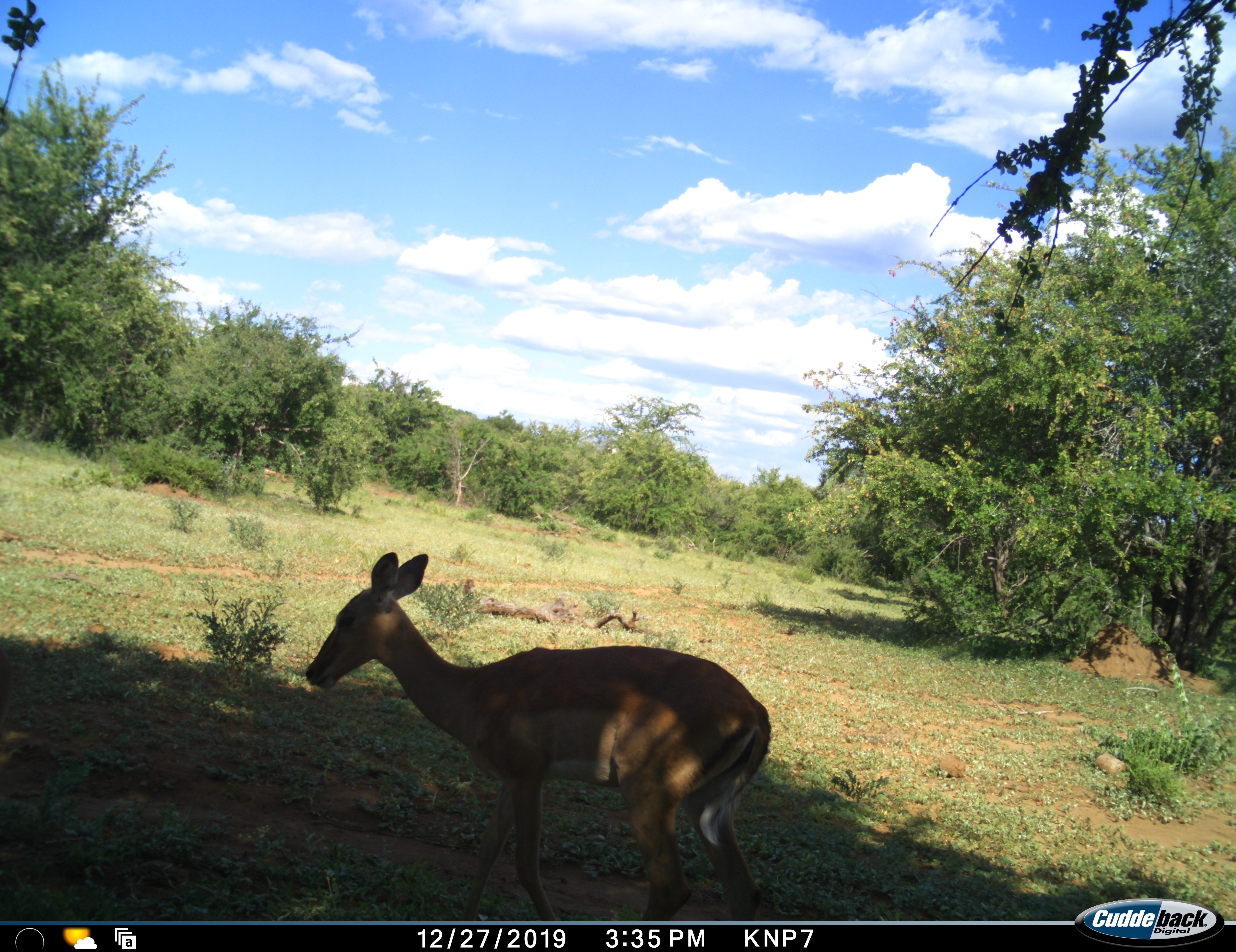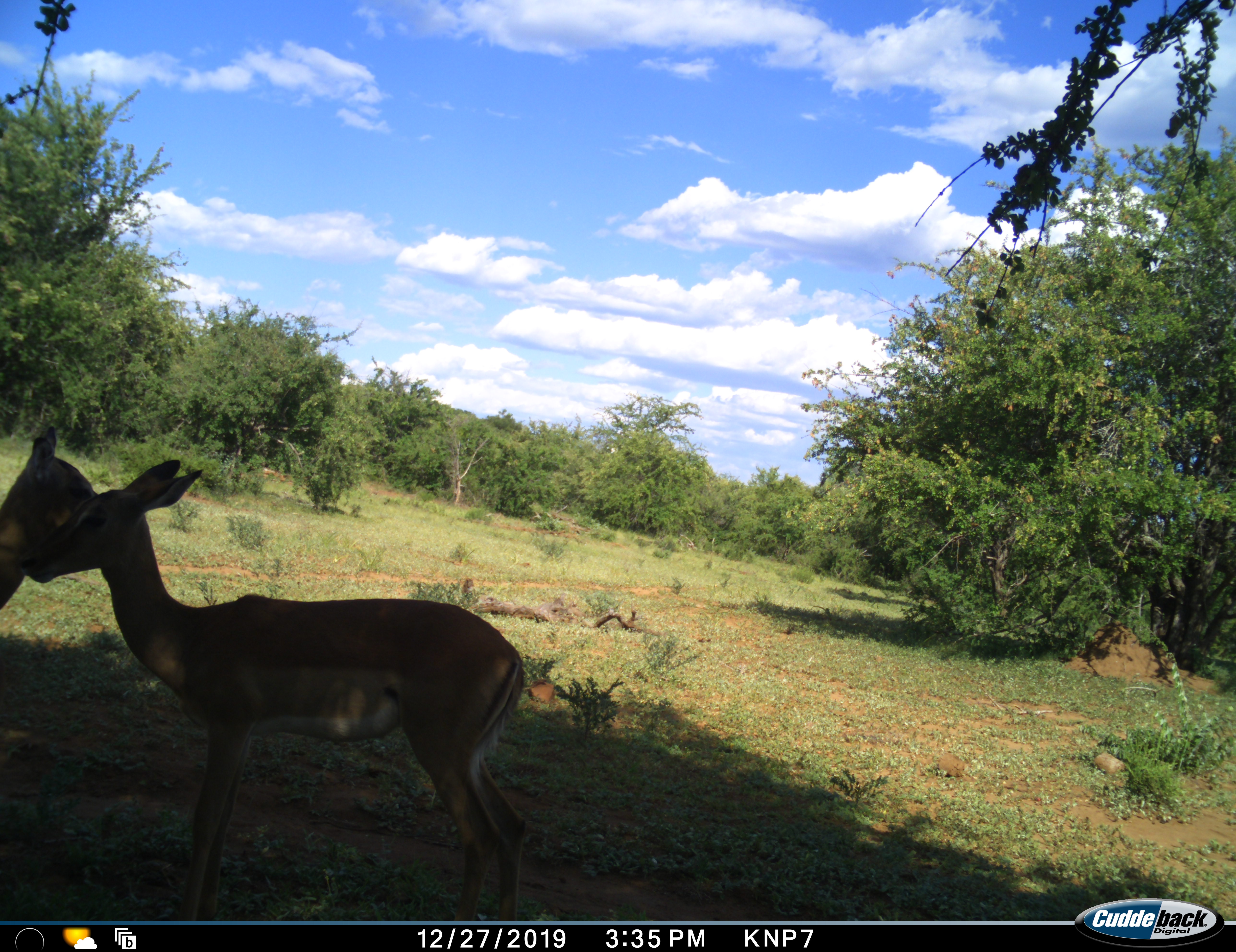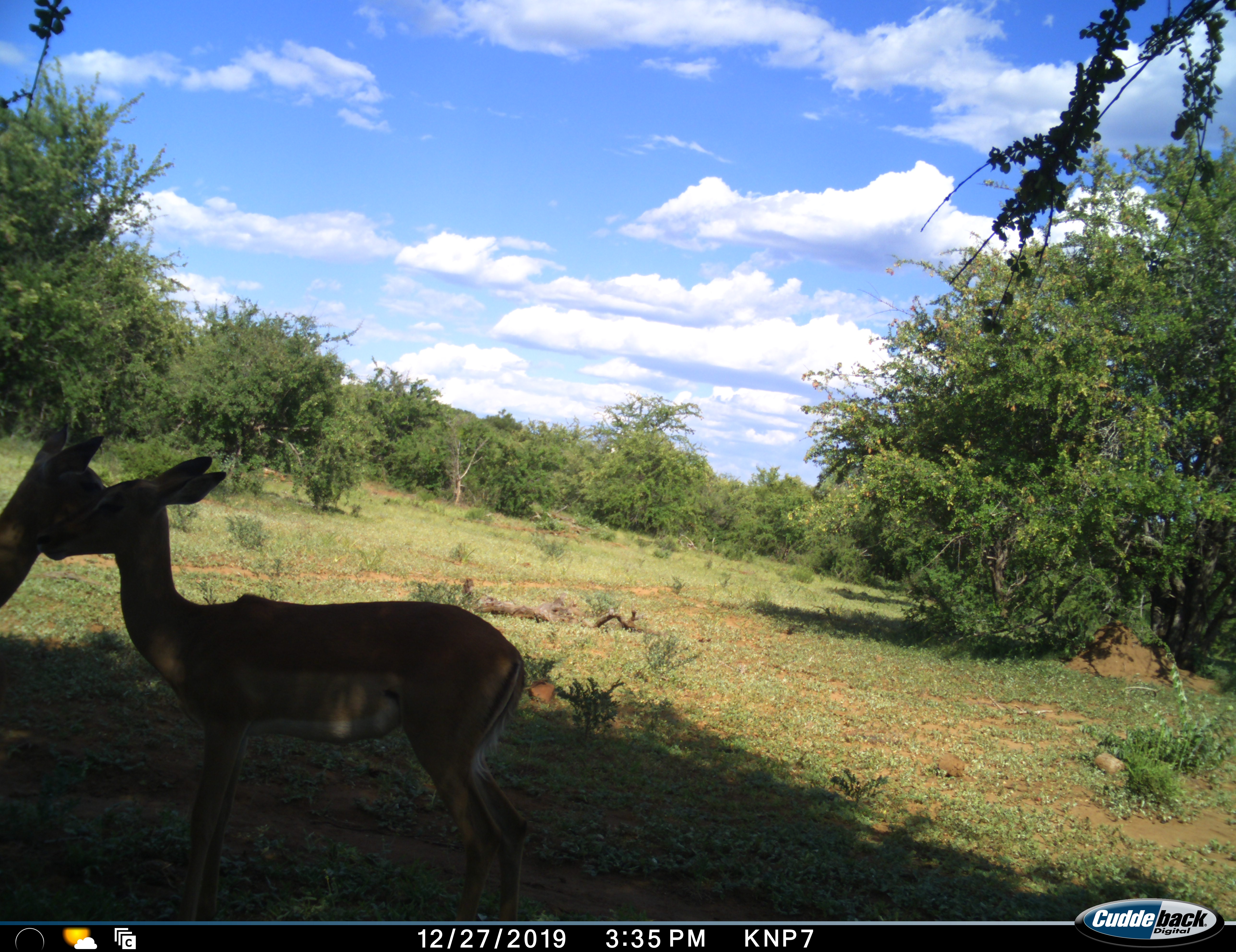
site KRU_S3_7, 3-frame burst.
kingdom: Animalia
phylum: Chordata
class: Mammalia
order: Artiodactyla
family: Bovidae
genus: Aepyceros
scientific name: Aepyceros melampus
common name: impala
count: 2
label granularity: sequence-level